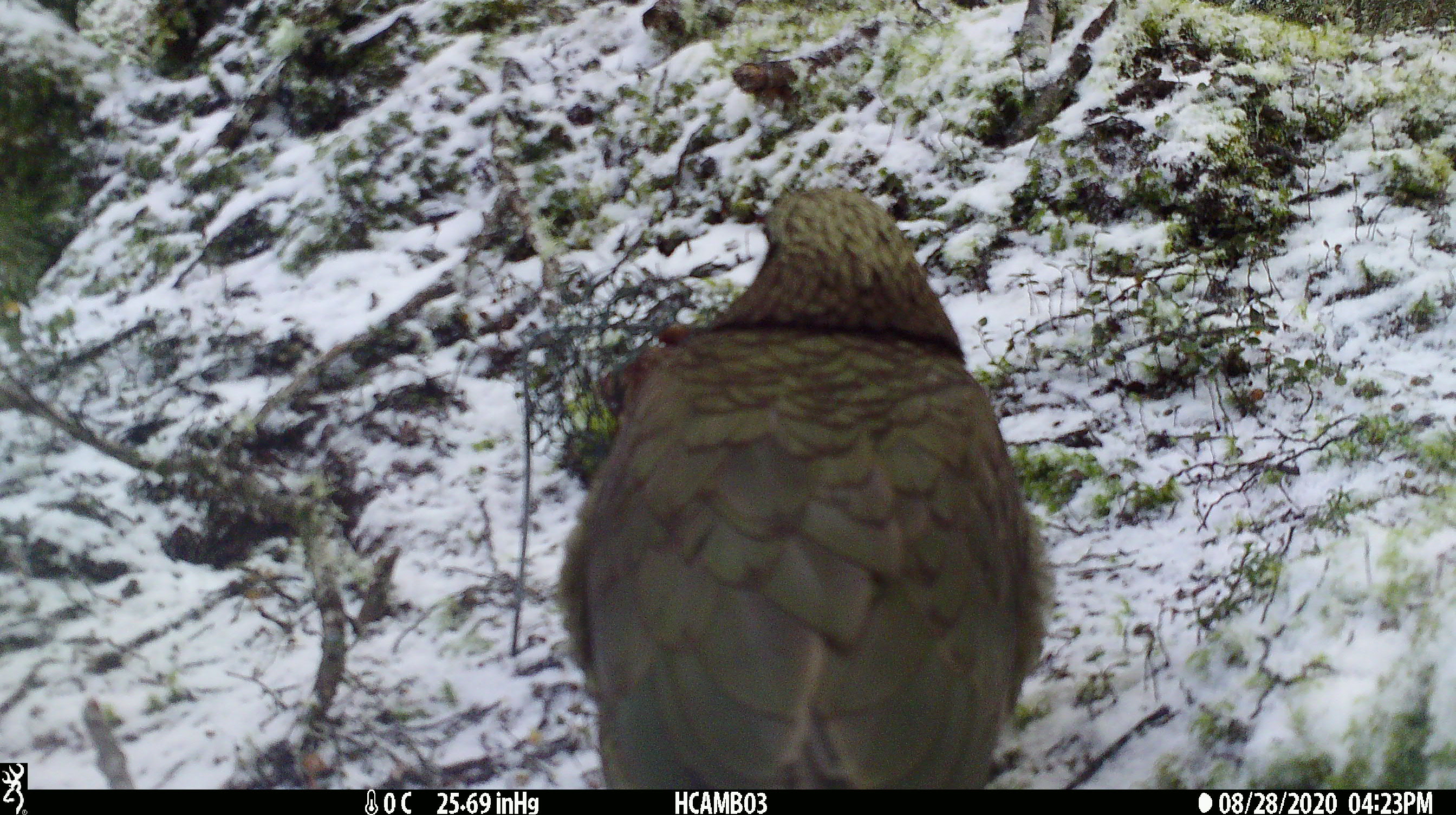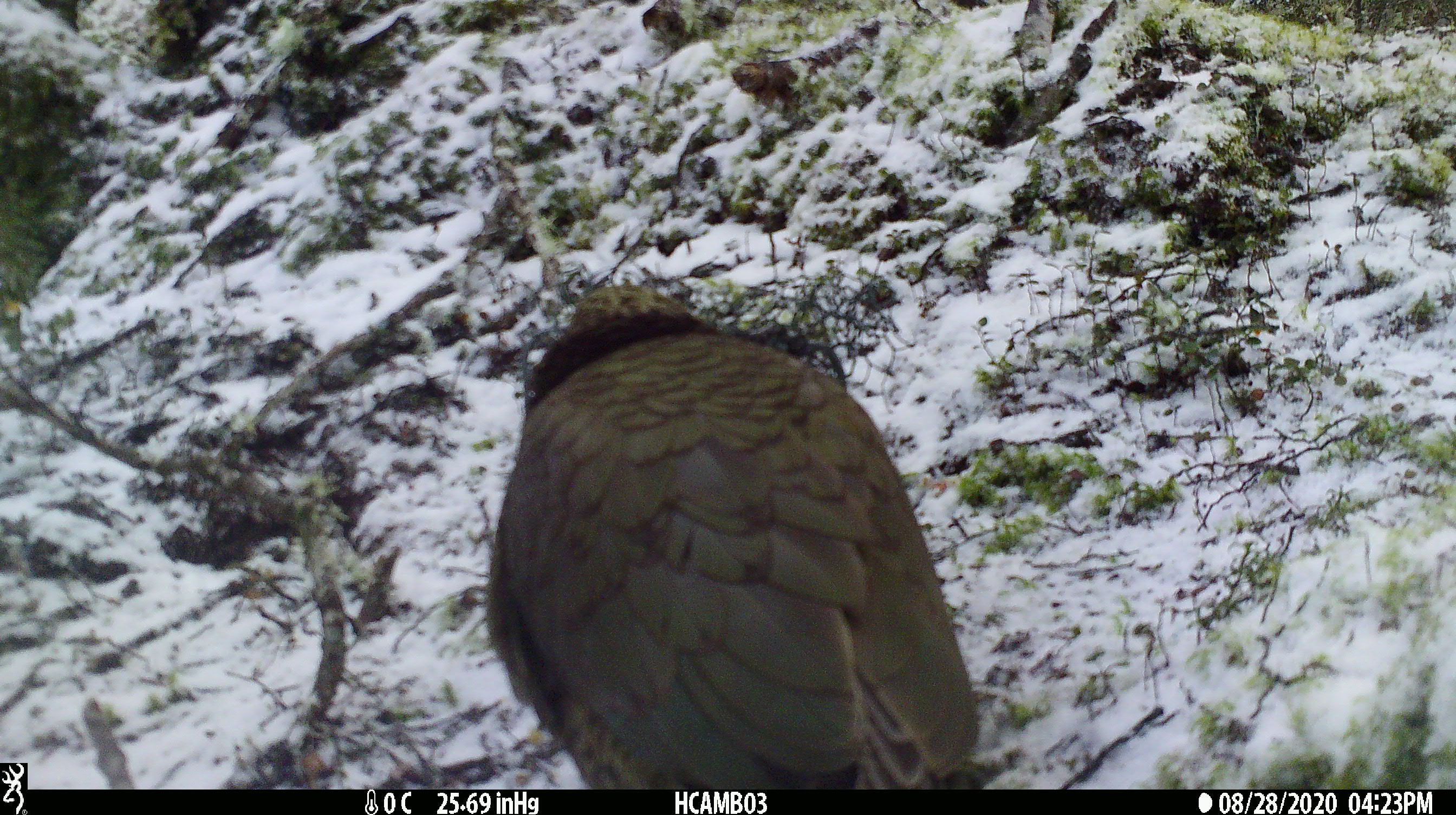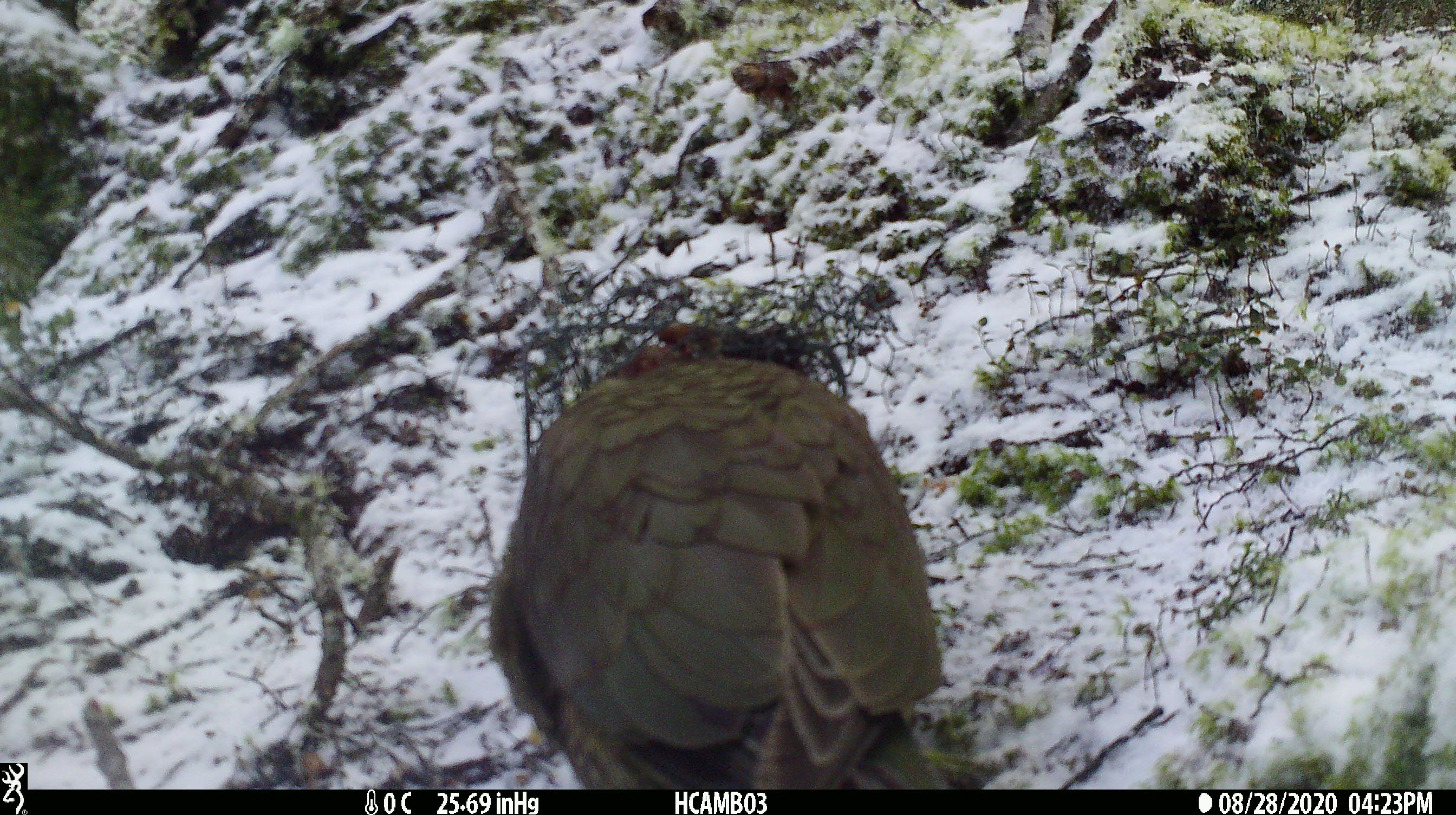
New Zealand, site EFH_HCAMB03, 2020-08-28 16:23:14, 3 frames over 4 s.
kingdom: Animalia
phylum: Chordata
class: Aves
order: Psittaciformes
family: Strigopidae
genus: Nestor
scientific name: Nestor notabilis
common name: kea